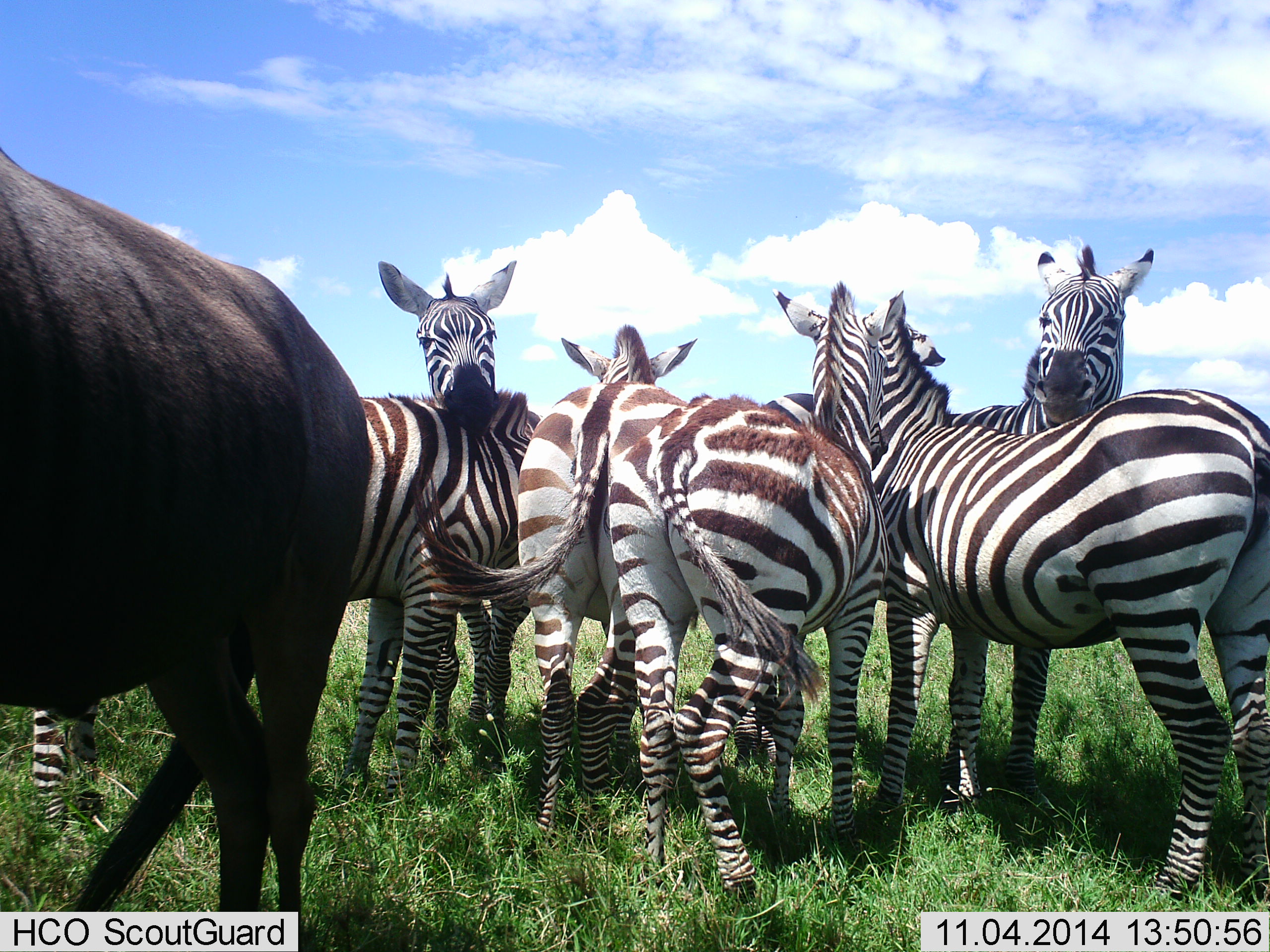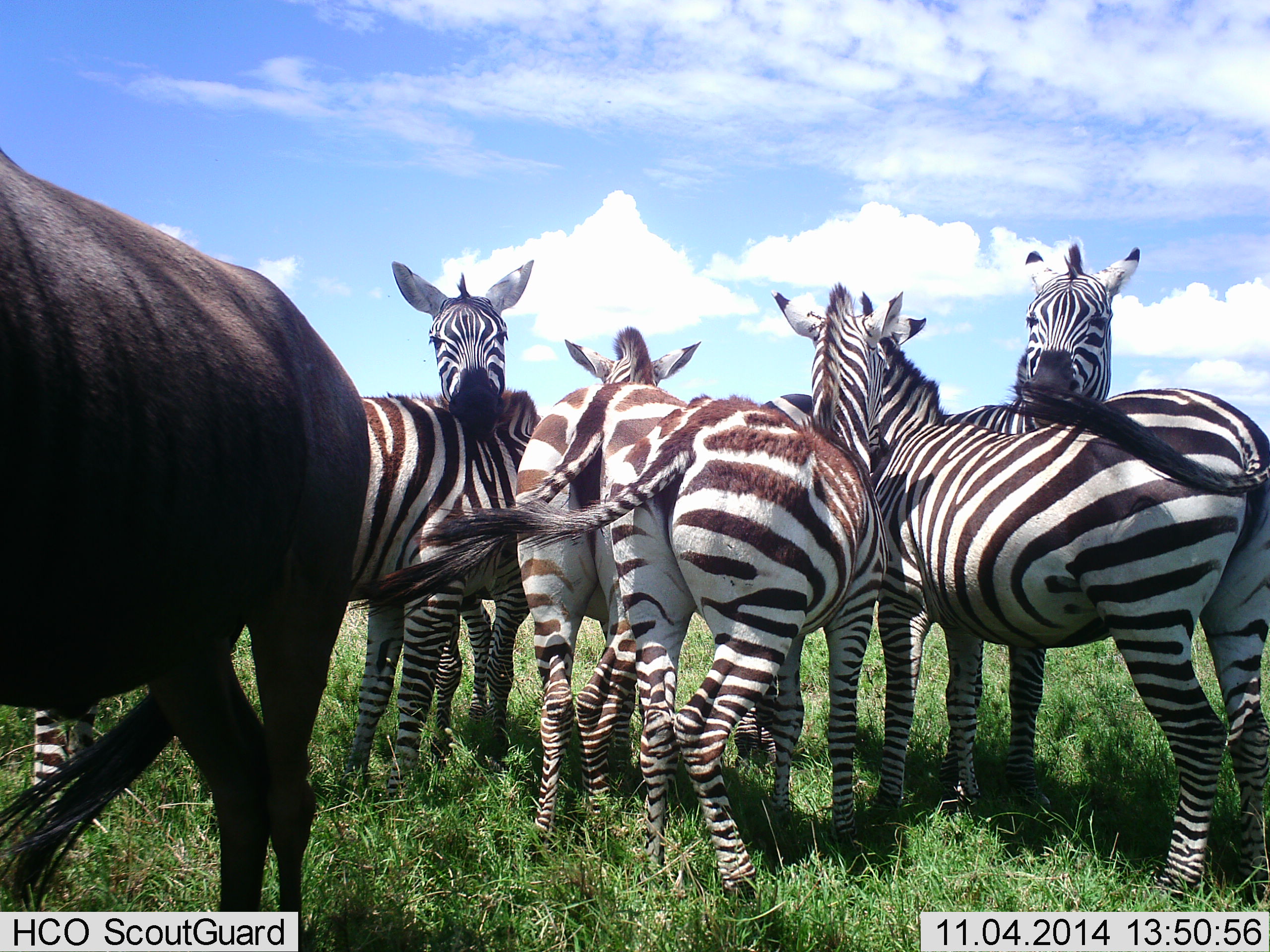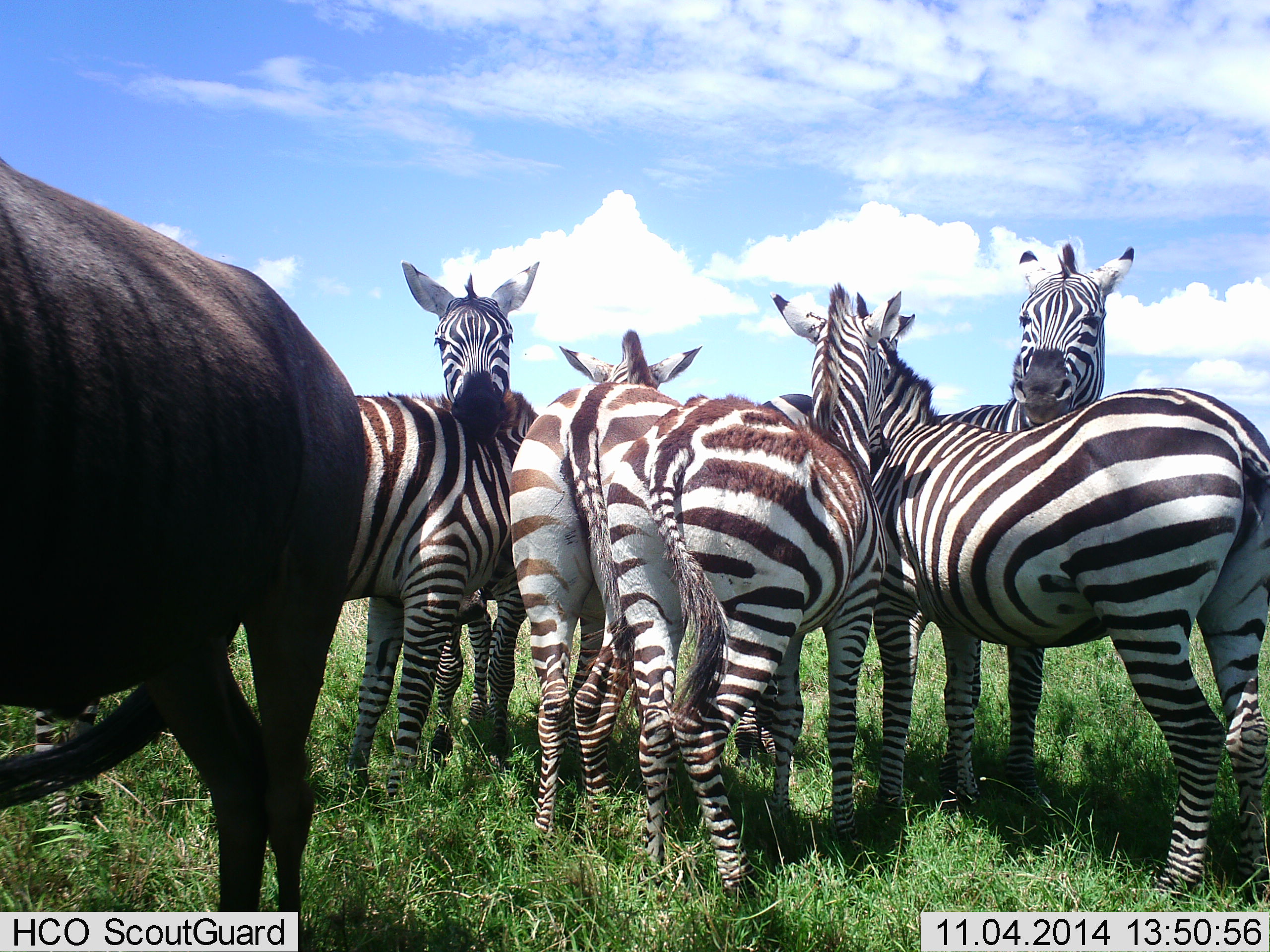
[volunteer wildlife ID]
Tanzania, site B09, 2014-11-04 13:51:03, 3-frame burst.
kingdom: Animalia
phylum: Chordata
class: Mammalia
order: Artiodactyla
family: Bovidae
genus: Connochaetes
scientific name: Connochaetes taurinus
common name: blue wildebeest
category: wildebeest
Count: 1.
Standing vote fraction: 100%.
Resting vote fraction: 0%.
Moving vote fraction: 9%.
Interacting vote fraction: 9%.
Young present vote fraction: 0%.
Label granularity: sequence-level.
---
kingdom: Animalia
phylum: Chordata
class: Mammalia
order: Perissodactyla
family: Equidae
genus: Equus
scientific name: Equus quagga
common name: plains zebra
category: zebra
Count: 6.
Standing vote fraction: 70%.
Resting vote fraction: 0%.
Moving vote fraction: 10%.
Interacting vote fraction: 40%.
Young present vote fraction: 20%.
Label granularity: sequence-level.